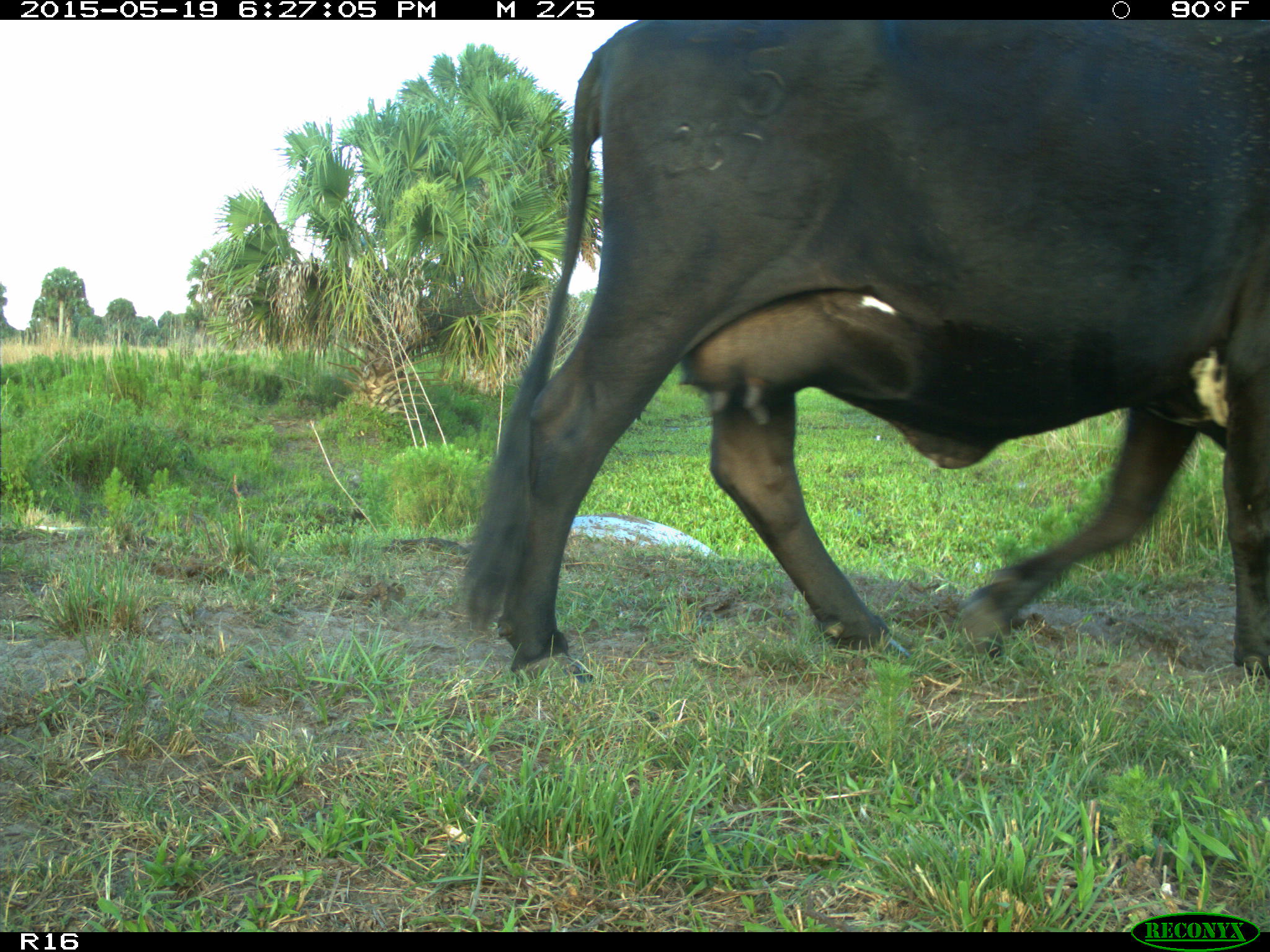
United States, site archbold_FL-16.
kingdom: Animalia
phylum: Chordata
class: Mammalia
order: Artiodactyla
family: Bovidae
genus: Bos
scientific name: Bos taurus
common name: domestic cow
Bos taurus (domestic cow).